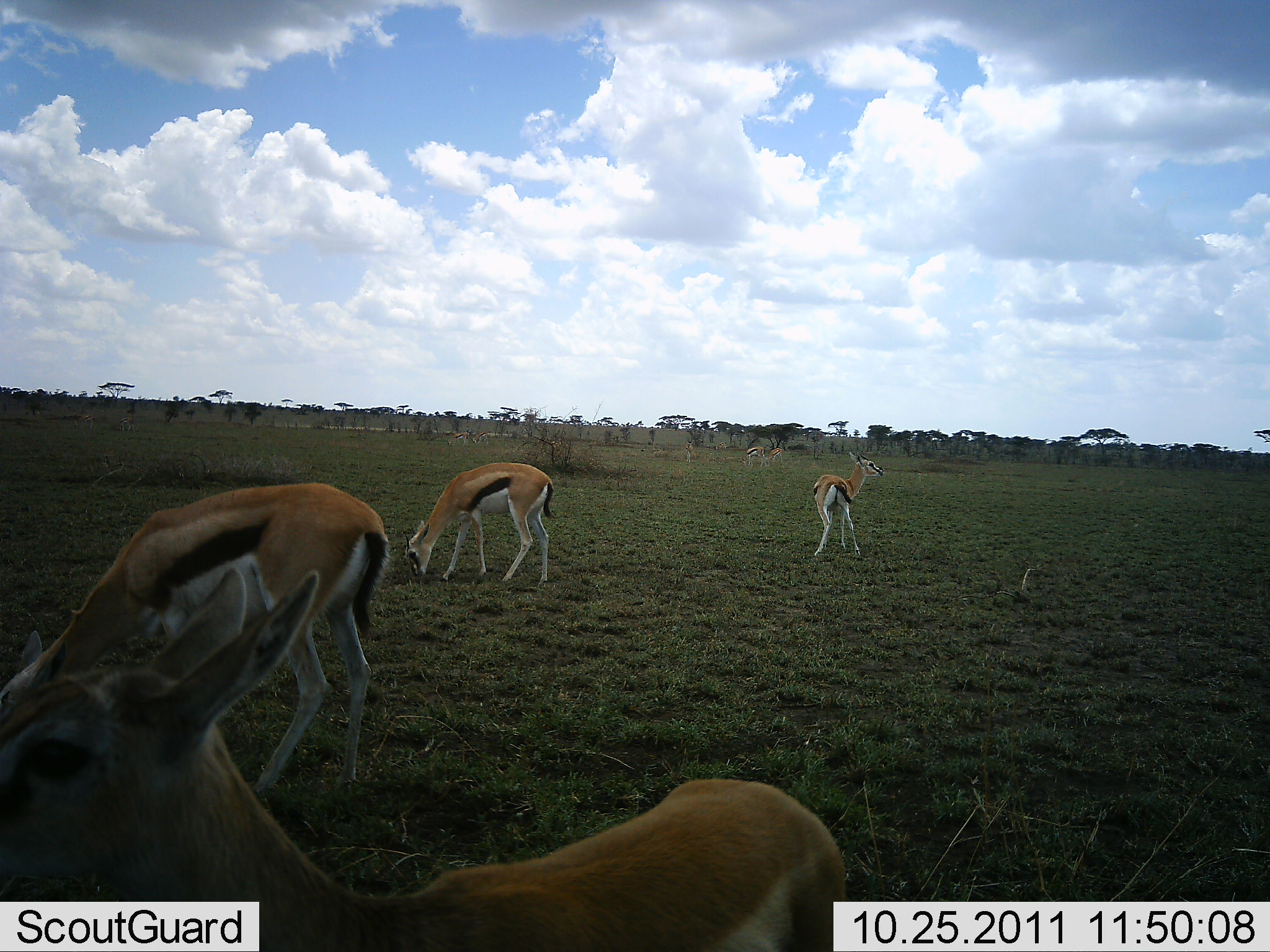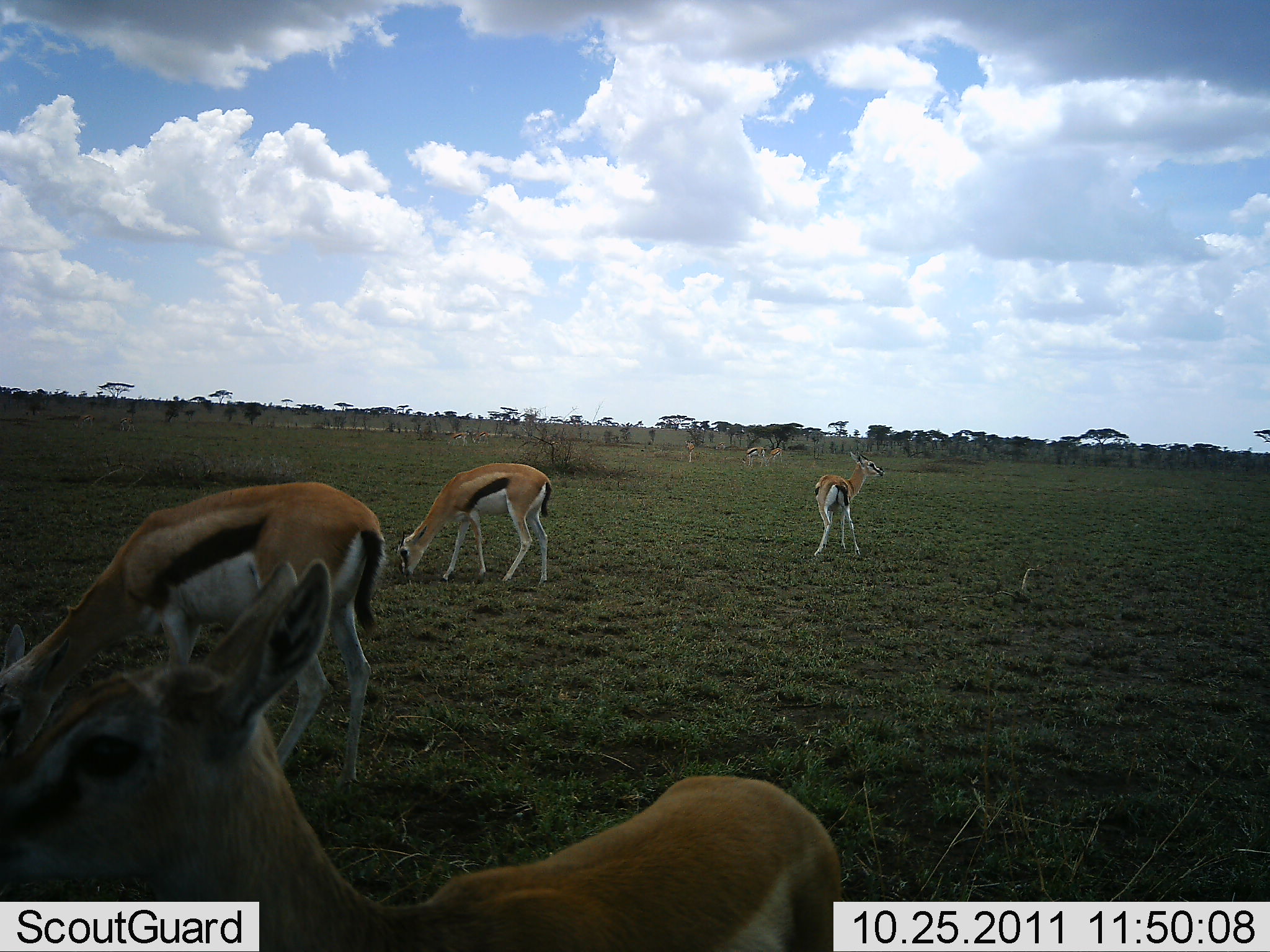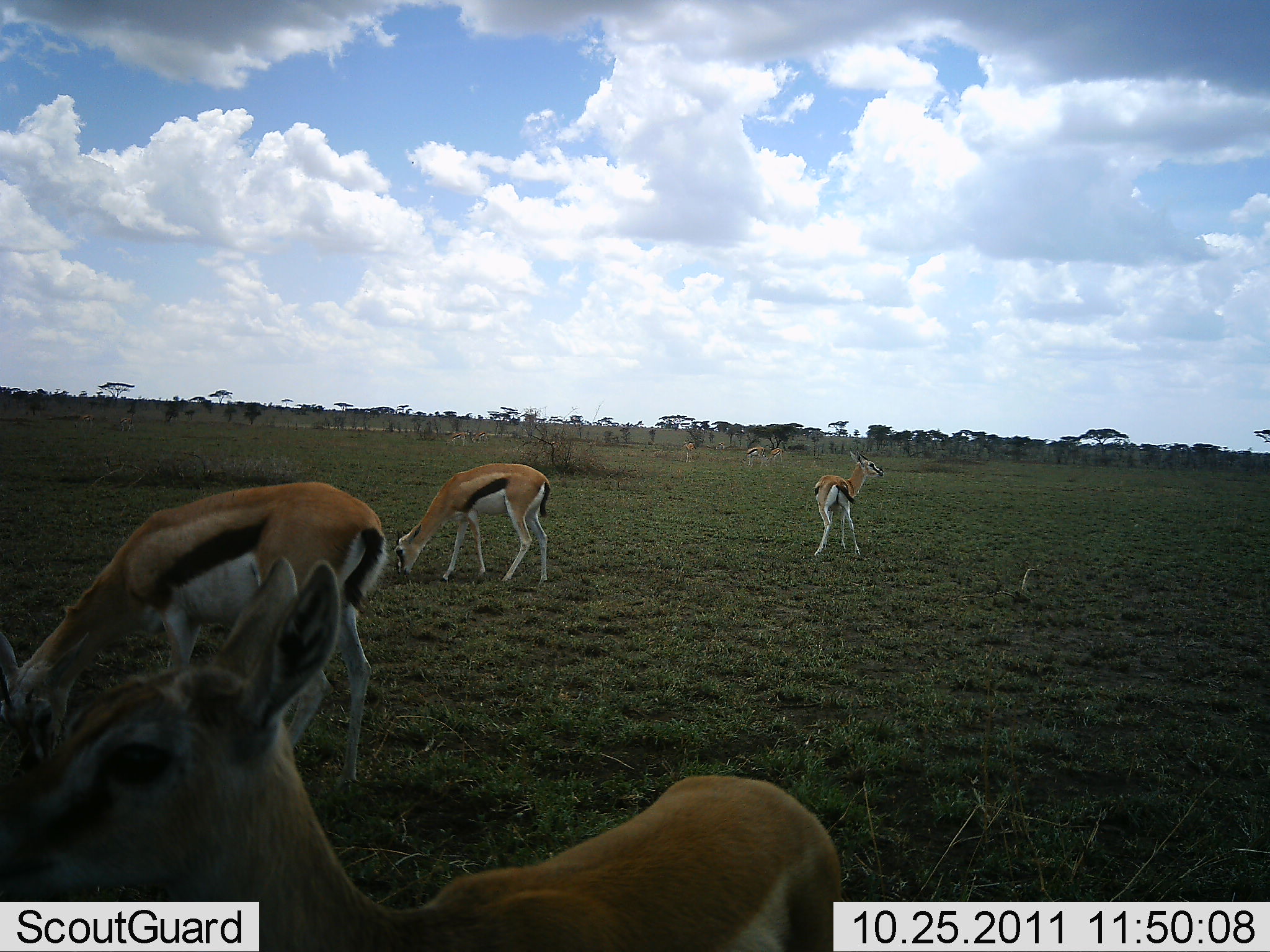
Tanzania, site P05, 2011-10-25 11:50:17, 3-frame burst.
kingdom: Animalia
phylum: Chordata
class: Mammalia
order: Artiodactyla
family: Bovidae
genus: Eudorcas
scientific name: Eudorcas thomsonii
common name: thomson's gazelle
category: gazellethomsons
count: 4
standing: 67%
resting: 0%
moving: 17%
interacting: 0%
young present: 8%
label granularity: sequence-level